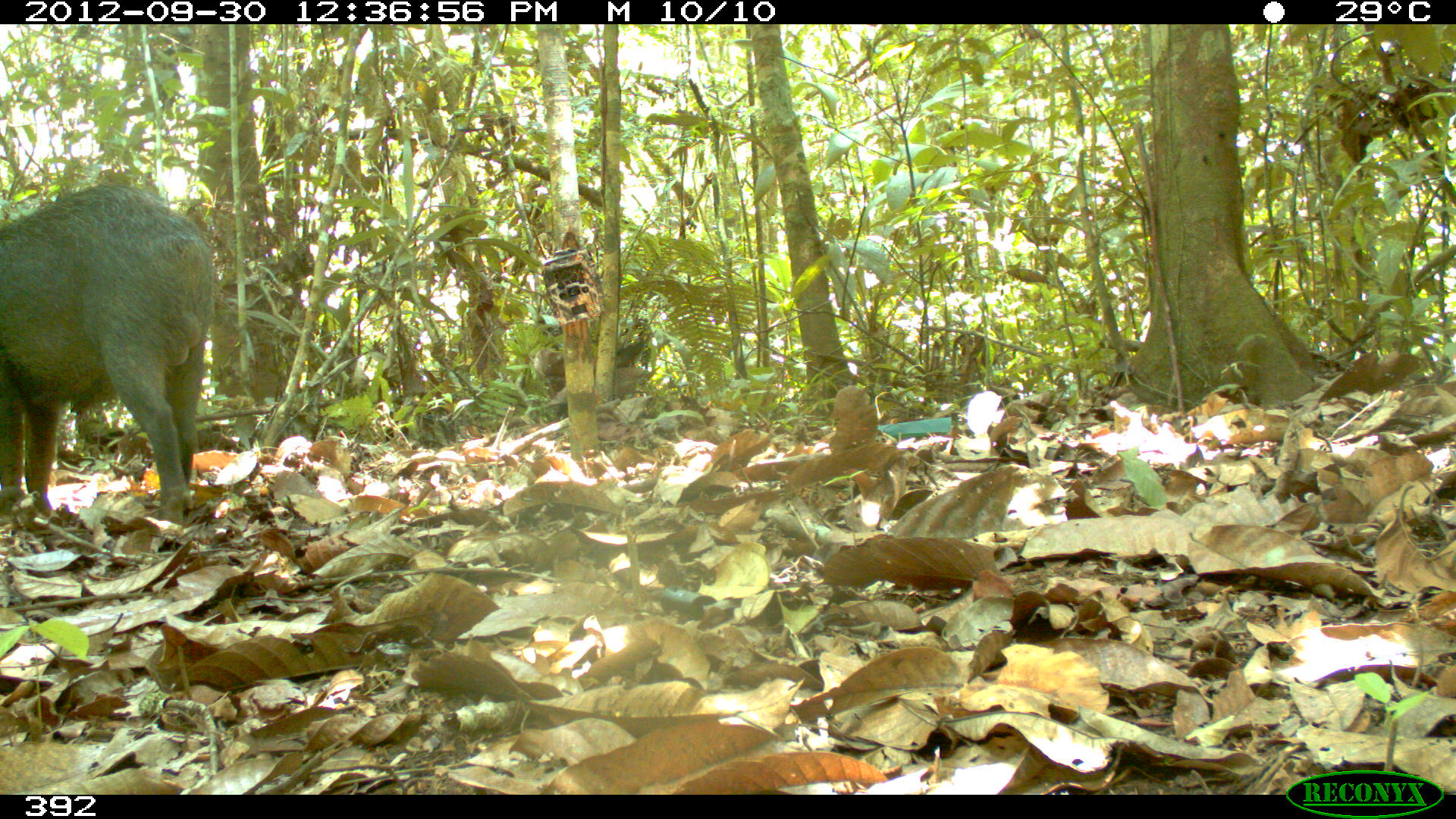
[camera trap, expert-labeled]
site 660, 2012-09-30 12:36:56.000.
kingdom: Animalia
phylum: Chordata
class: Mammalia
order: Artiodactyla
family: Tayassuidae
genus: Tayassu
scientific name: Tayassu pecari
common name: white-lipped peccary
Tayassu pecari (white-lipped peccary).